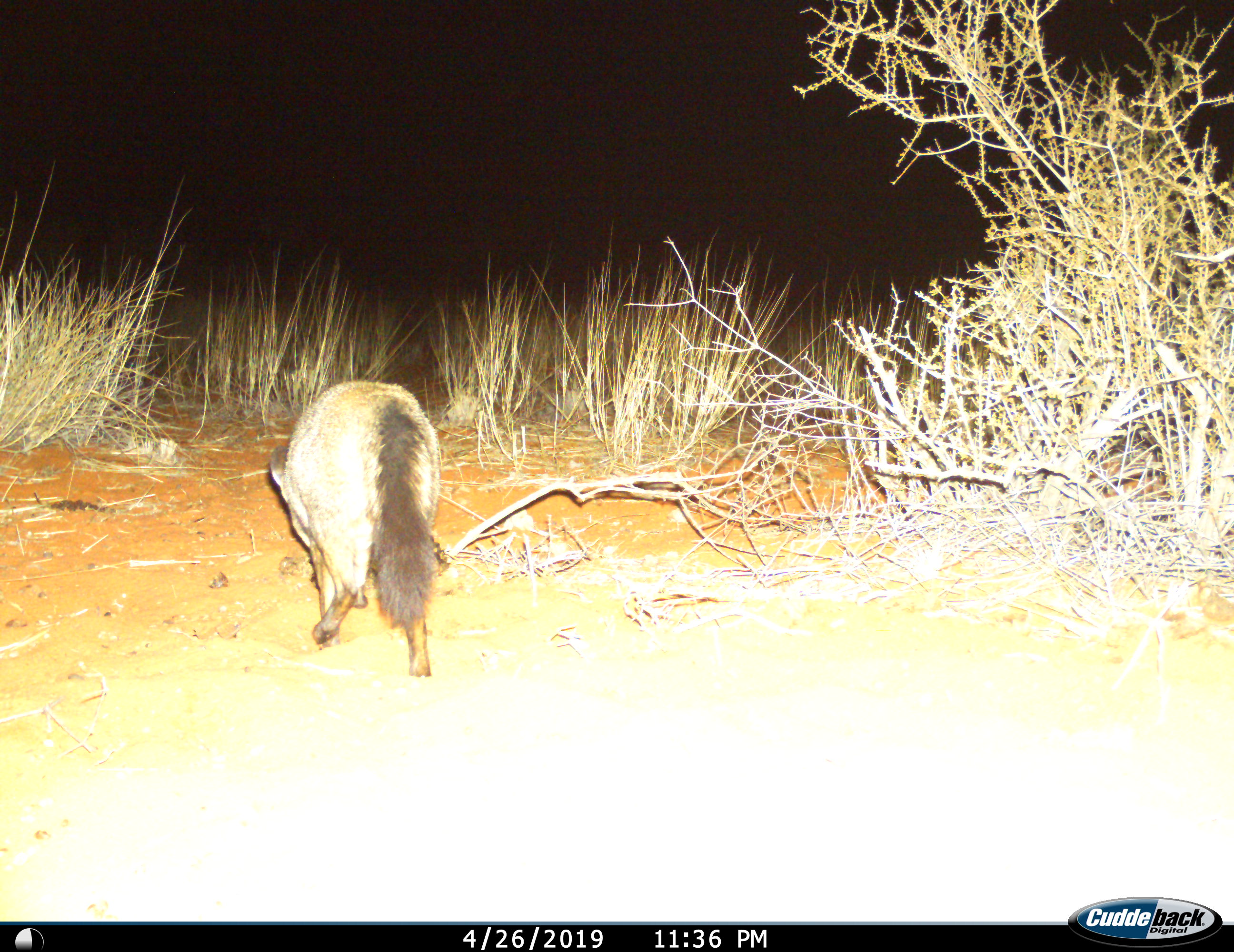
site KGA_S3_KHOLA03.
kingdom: Animalia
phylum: Chordata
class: Mammalia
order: Carnivora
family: Canidae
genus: Otocyon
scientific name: Otocyon megalotis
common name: bat-eared fox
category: foxbateared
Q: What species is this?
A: Foxbateared (bat-eared fox) (Otocyon megalotis).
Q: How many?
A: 1.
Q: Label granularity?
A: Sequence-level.